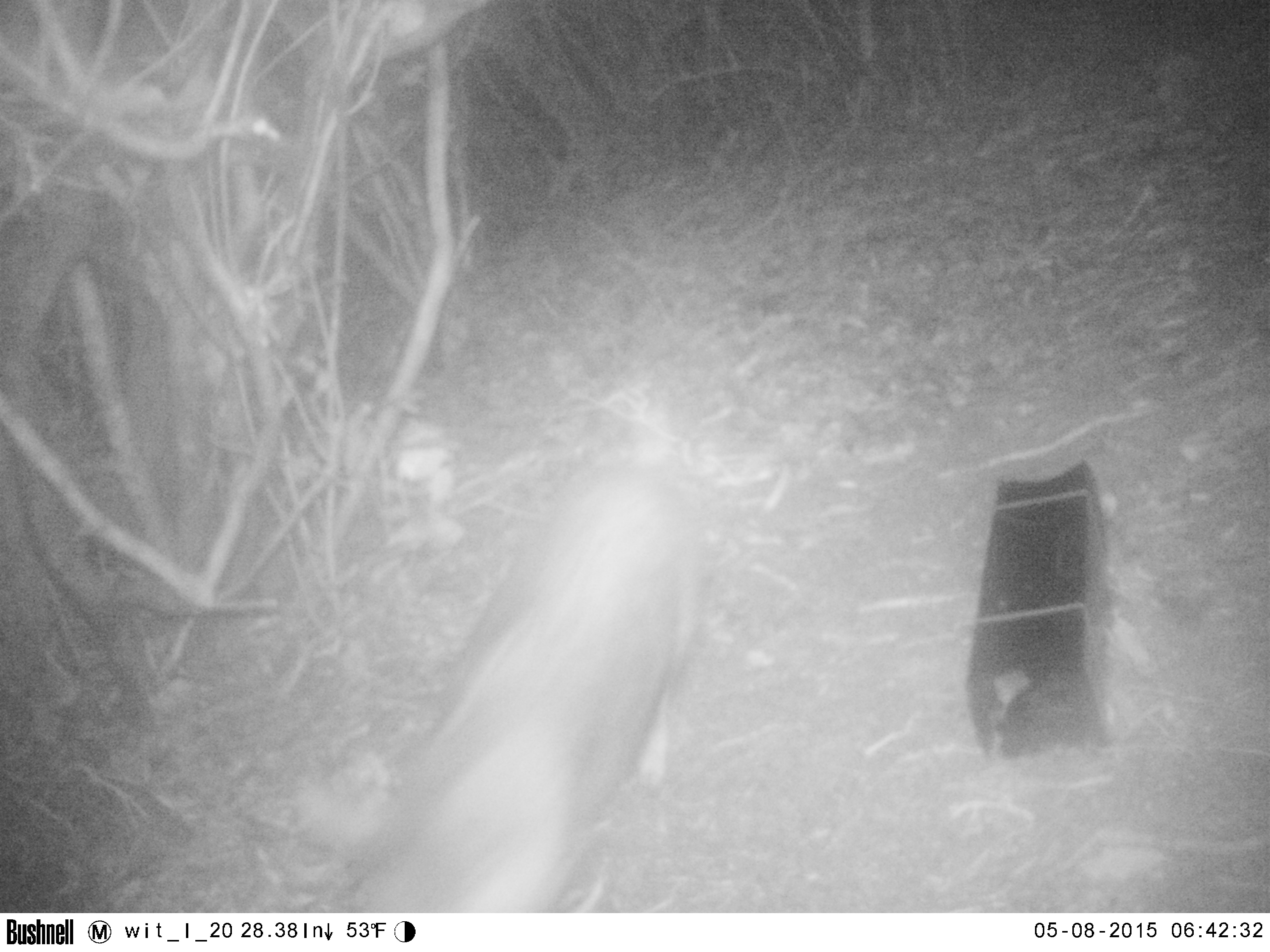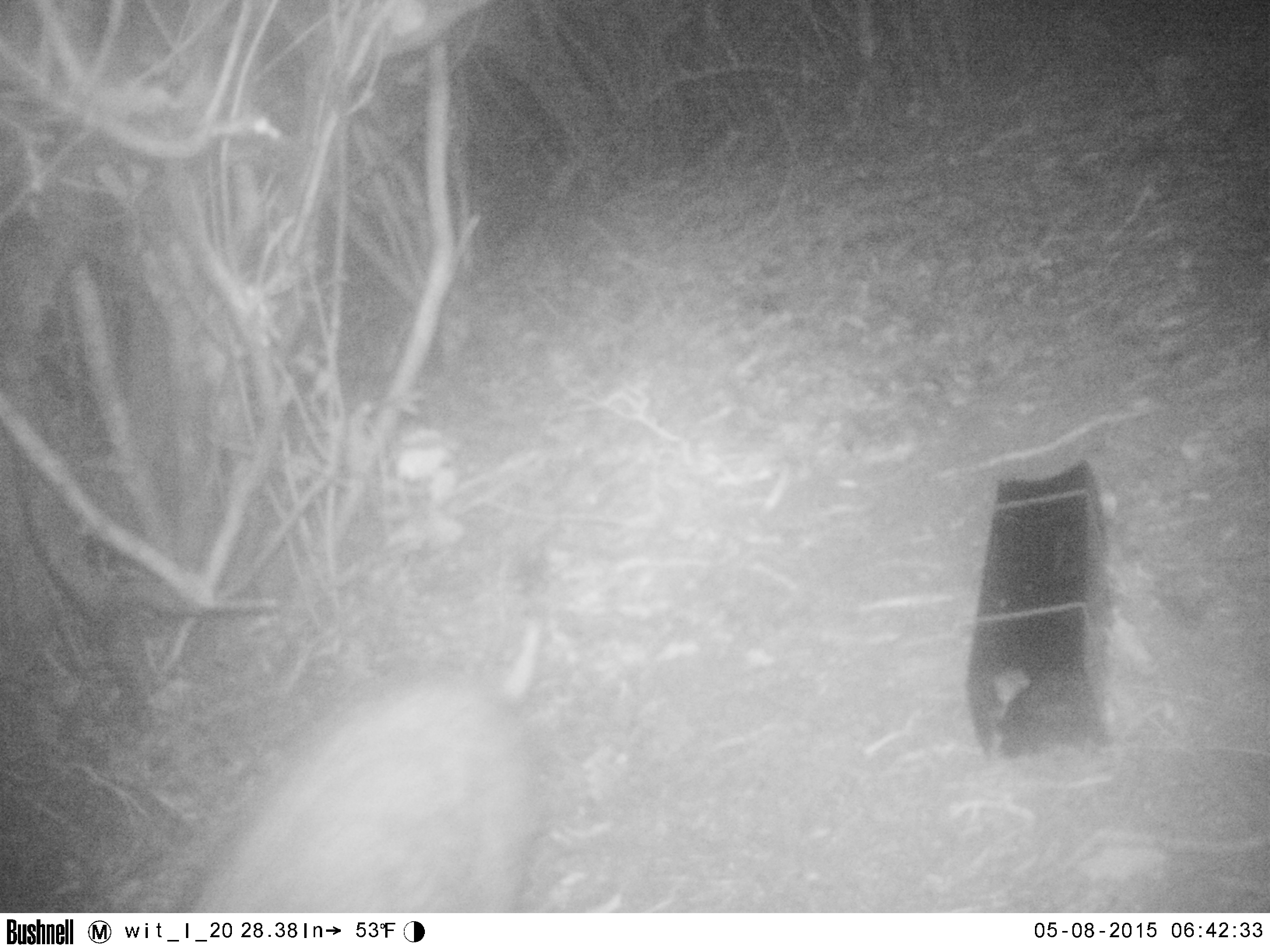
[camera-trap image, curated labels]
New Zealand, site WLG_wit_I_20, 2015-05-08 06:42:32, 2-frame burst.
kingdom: Animalia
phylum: Chordata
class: Mammalia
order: Carnivora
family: Felidae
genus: Felis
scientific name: Felis catus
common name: domestic cat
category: cat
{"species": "cat (domestic cat) (Felis catus)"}